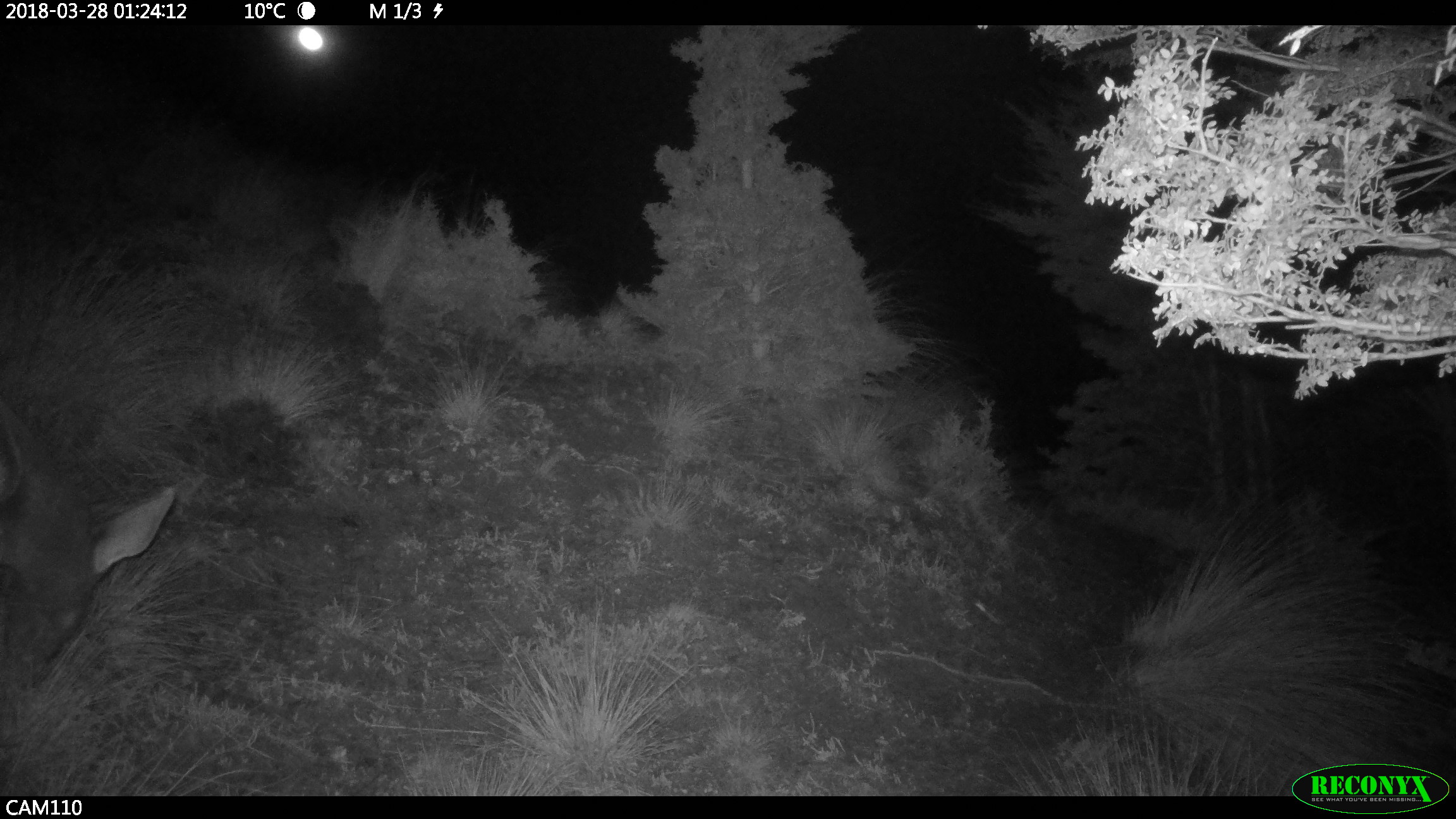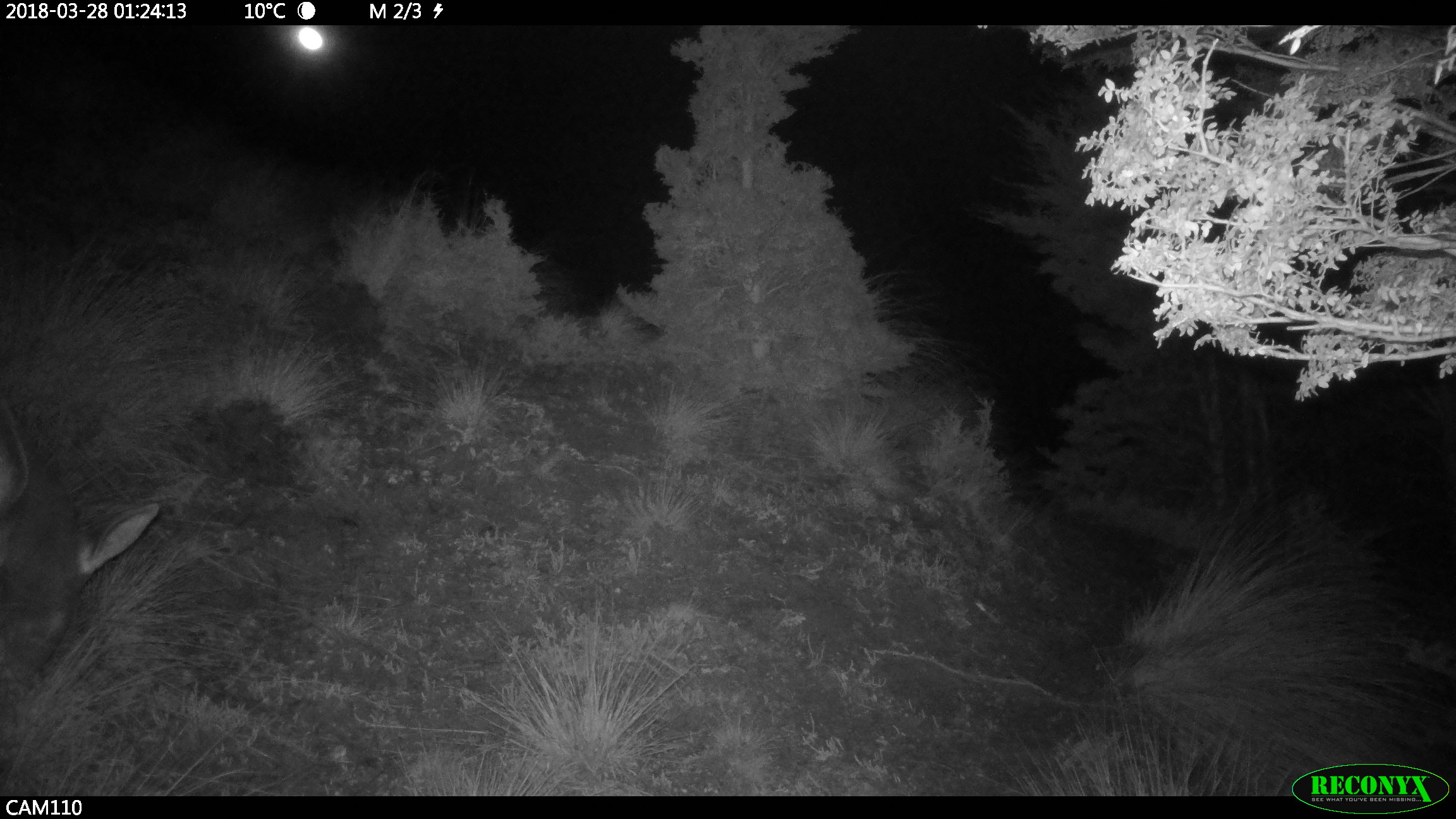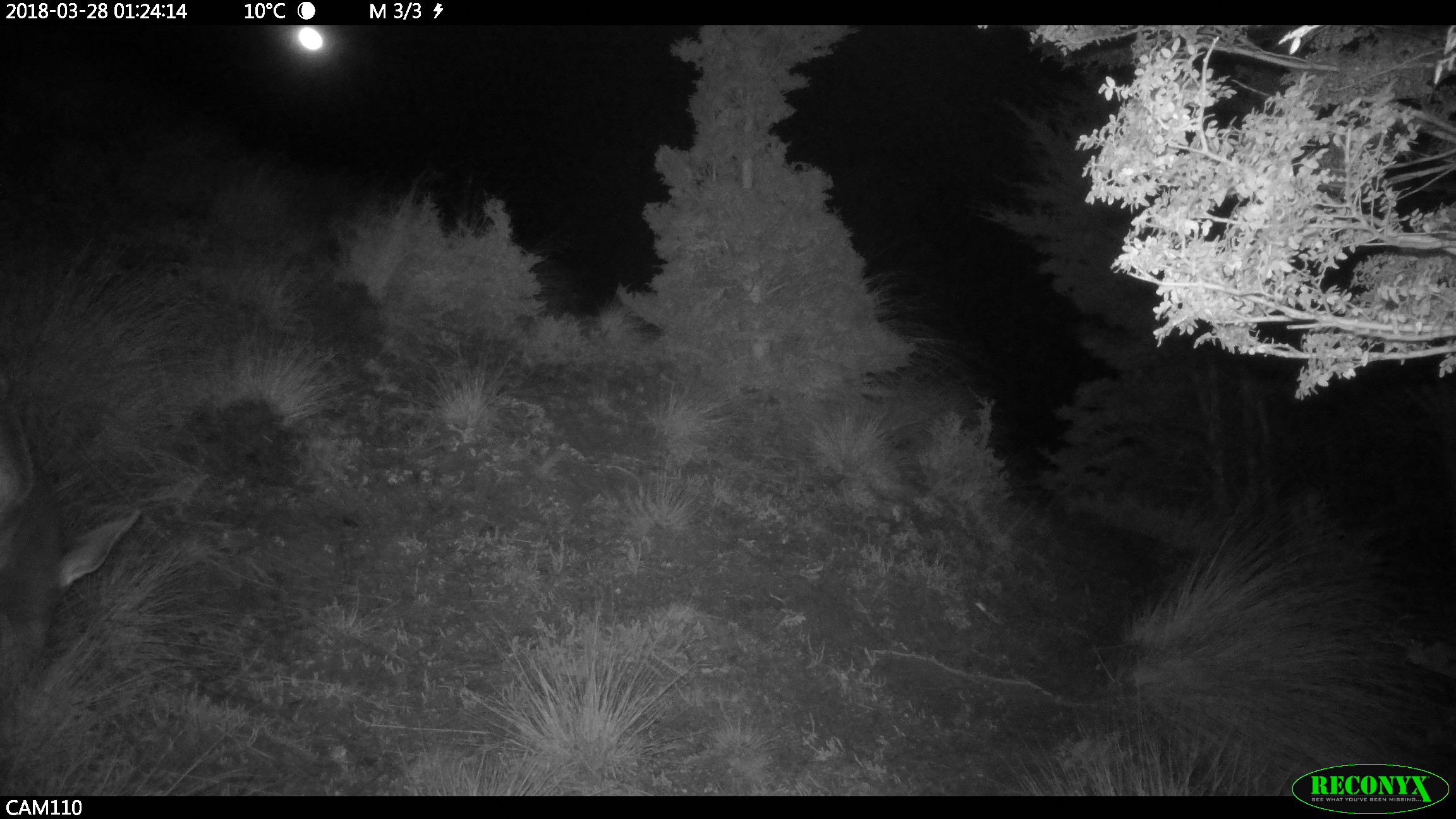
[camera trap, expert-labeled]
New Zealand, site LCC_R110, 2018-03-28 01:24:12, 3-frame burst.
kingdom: Animalia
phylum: Chordata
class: Mammalia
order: Artiodactyla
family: Cervidae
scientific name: Cervidae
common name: deer